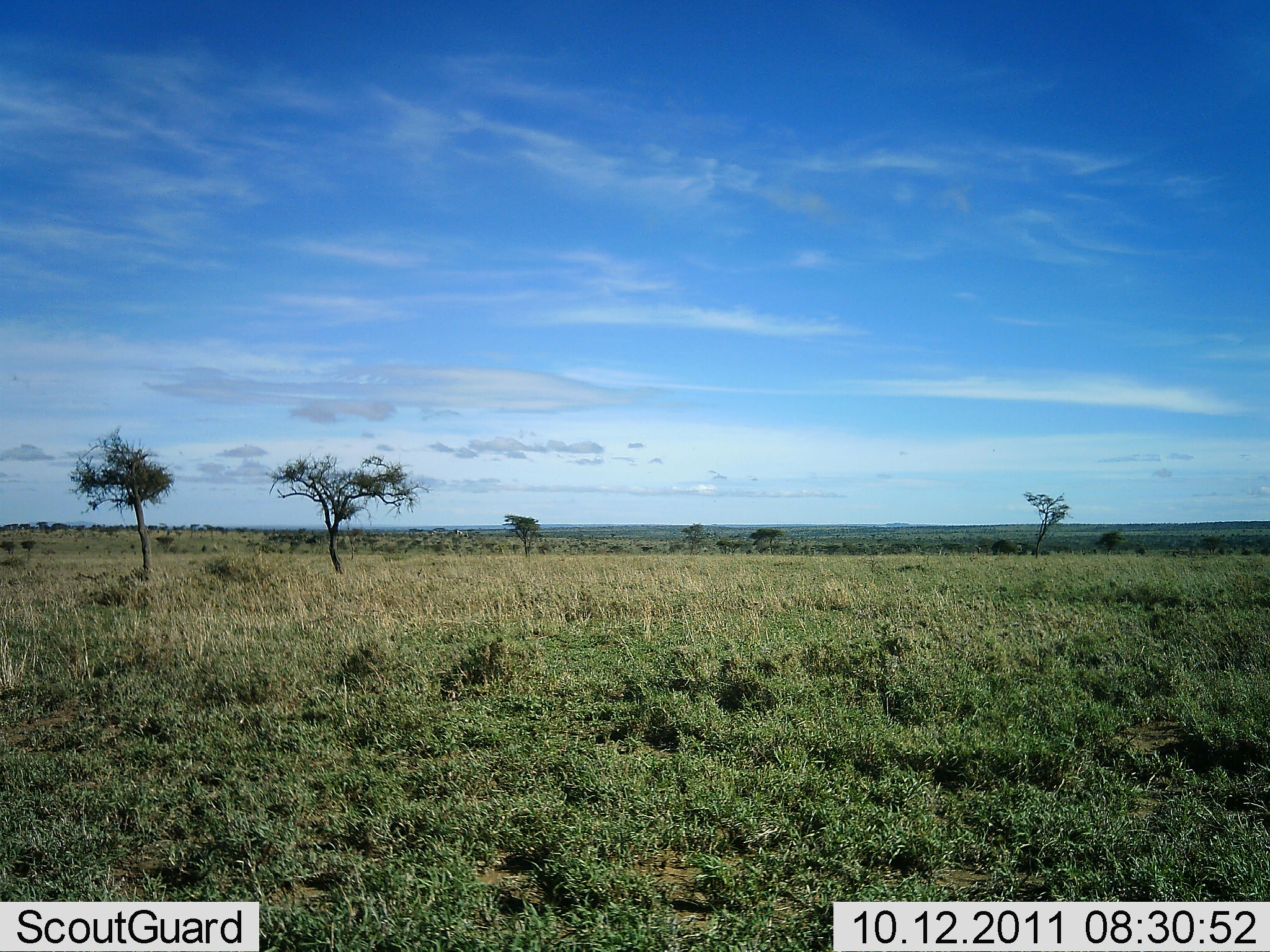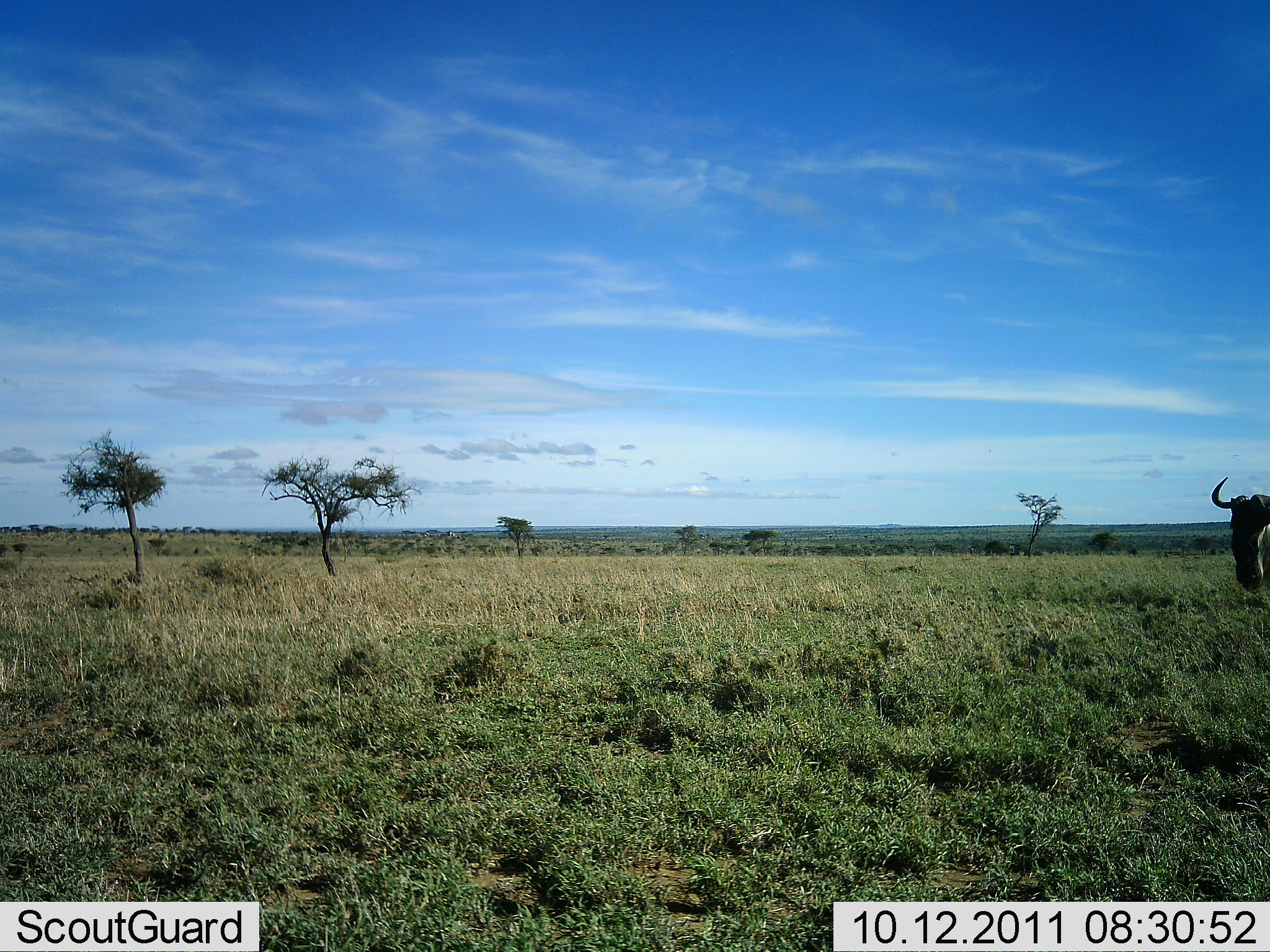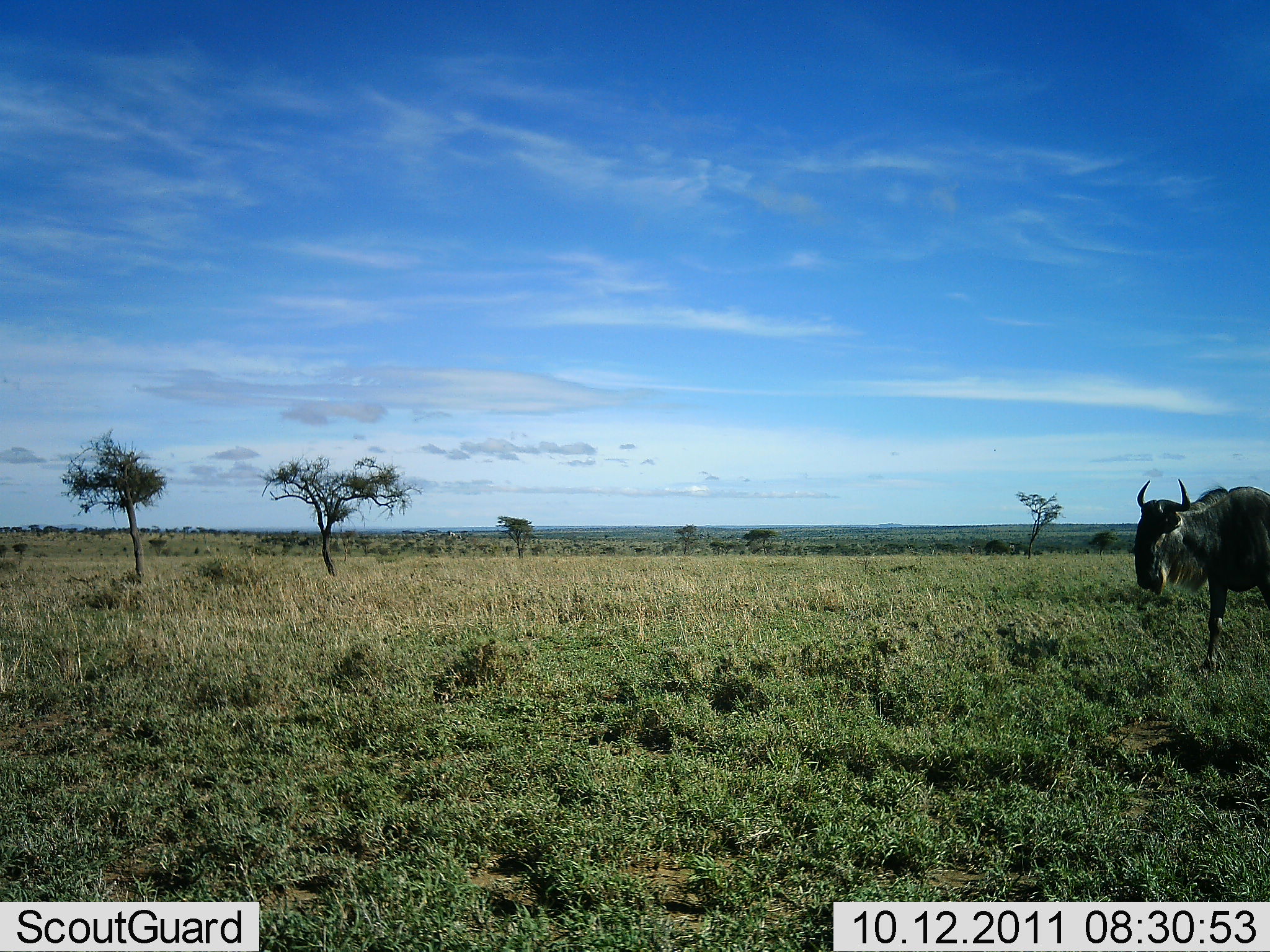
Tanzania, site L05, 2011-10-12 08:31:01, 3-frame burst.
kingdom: Animalia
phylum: Chordata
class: Mammalia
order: Artiodactyla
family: Bovidae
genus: Connochaetes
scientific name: Connochaetes taurinus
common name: blue wildebeest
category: wildebeest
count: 1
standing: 0%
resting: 0%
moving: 100%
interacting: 0%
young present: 0%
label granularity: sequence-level